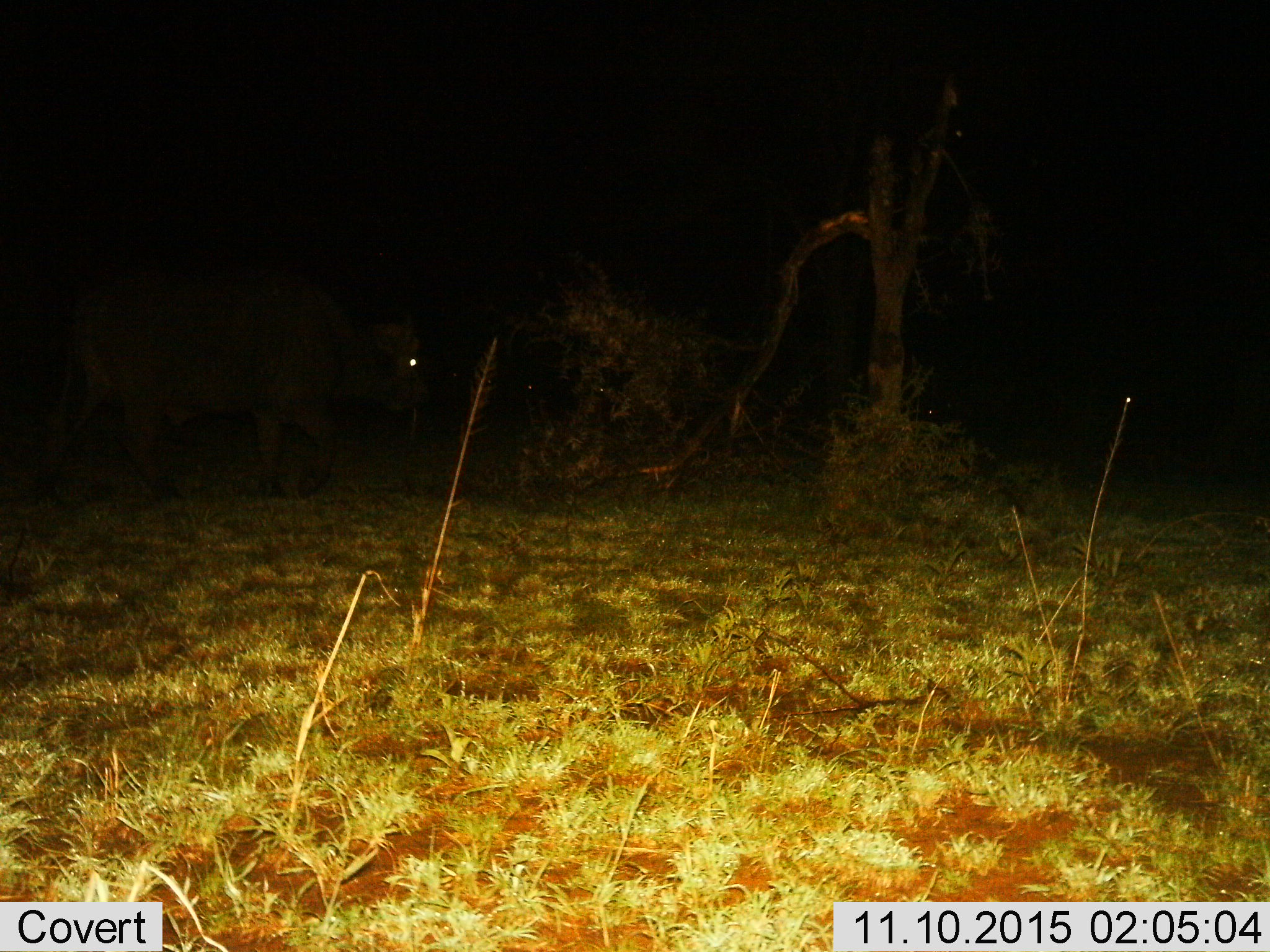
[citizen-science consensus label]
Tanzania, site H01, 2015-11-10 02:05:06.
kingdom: Animalia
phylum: Chordata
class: Mammalia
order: Artiodactyla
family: Bovidae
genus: Syncerus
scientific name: Syncerus caffer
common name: cape buffalo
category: buffalo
Buffalo (cape buffalo) (Syncerus caffer), count 1. Behavior (volunteer vote fractions): standing 25%, resting 0%, moving 75%, interacting 0%. Young present (vote fraction): 0%. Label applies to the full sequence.